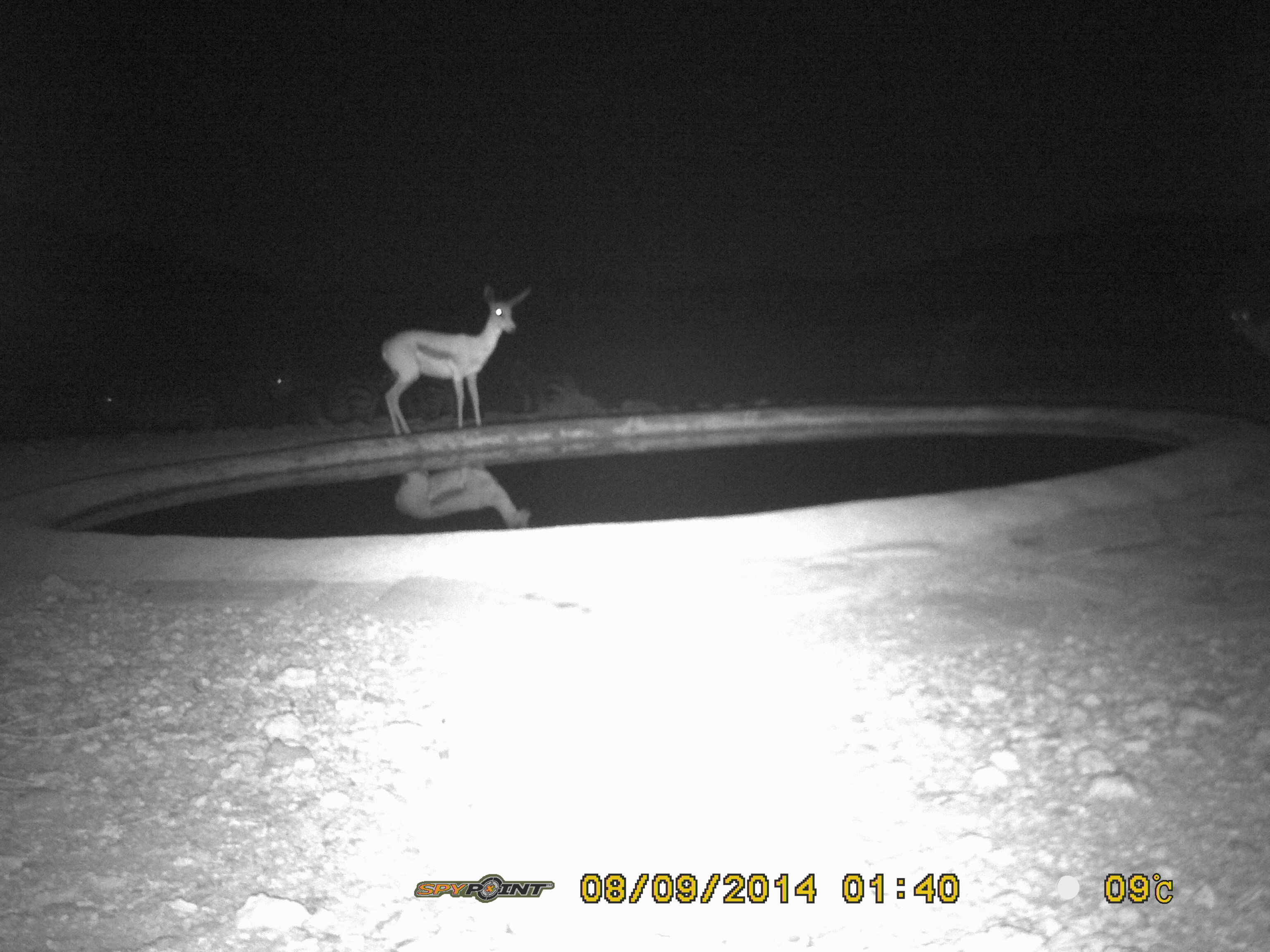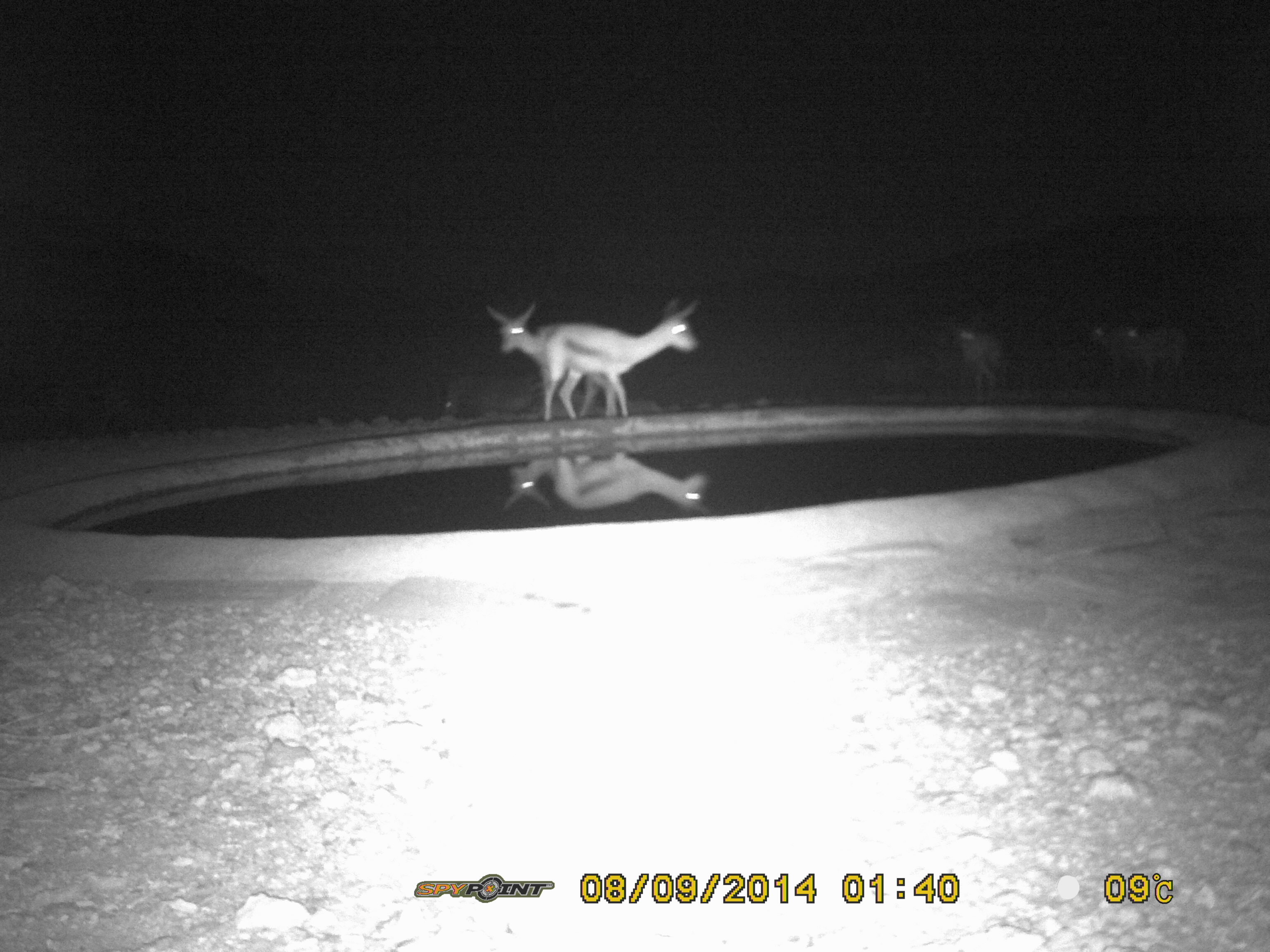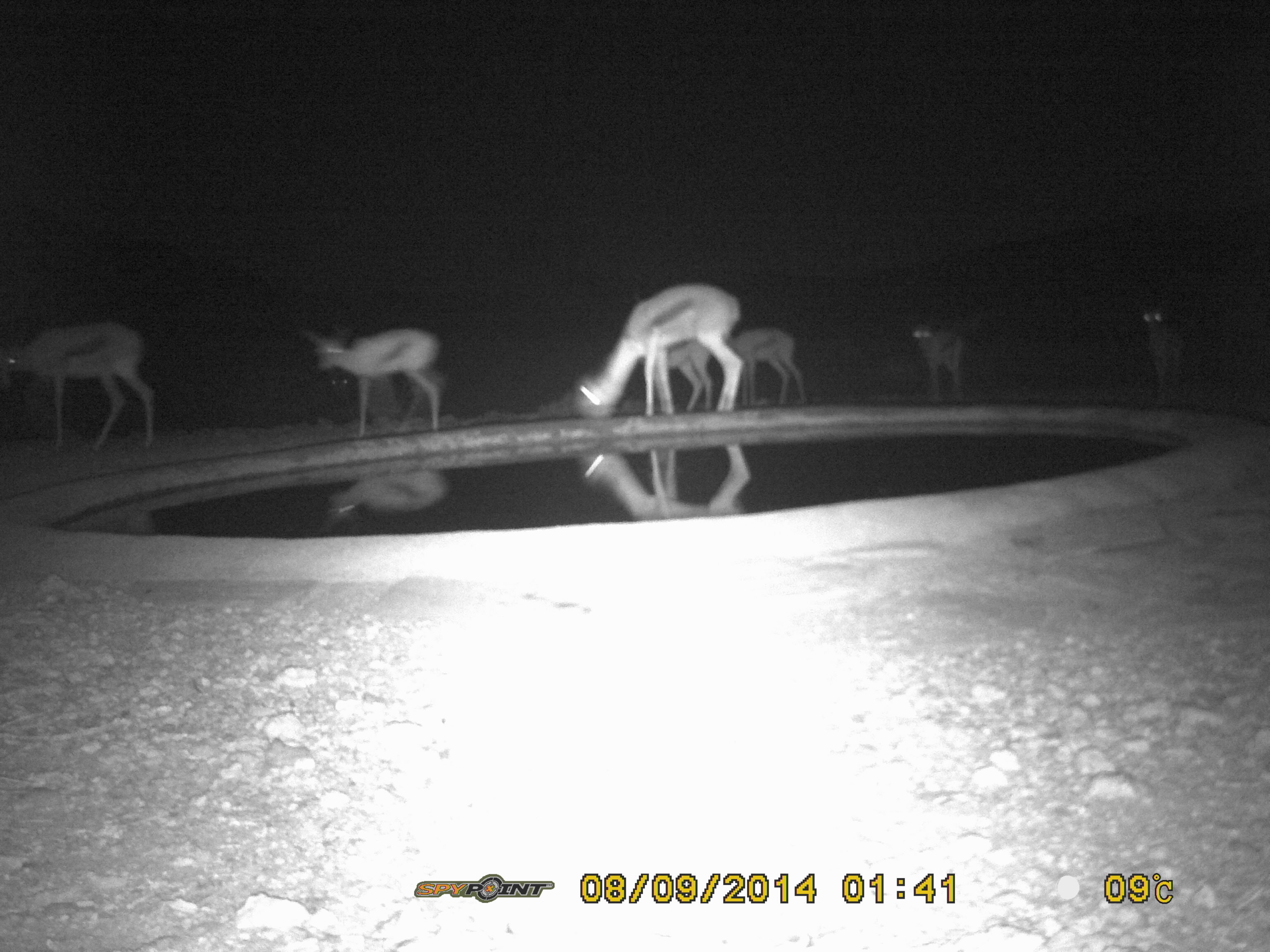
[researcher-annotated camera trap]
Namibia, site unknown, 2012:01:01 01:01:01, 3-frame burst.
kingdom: Animalia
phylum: Chordata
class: Mammalia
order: Artiodactyla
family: Bovidae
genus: Antidorcas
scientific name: Antidorcas marsupialis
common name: springbok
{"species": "Antidorcas marsupialis (springbok)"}